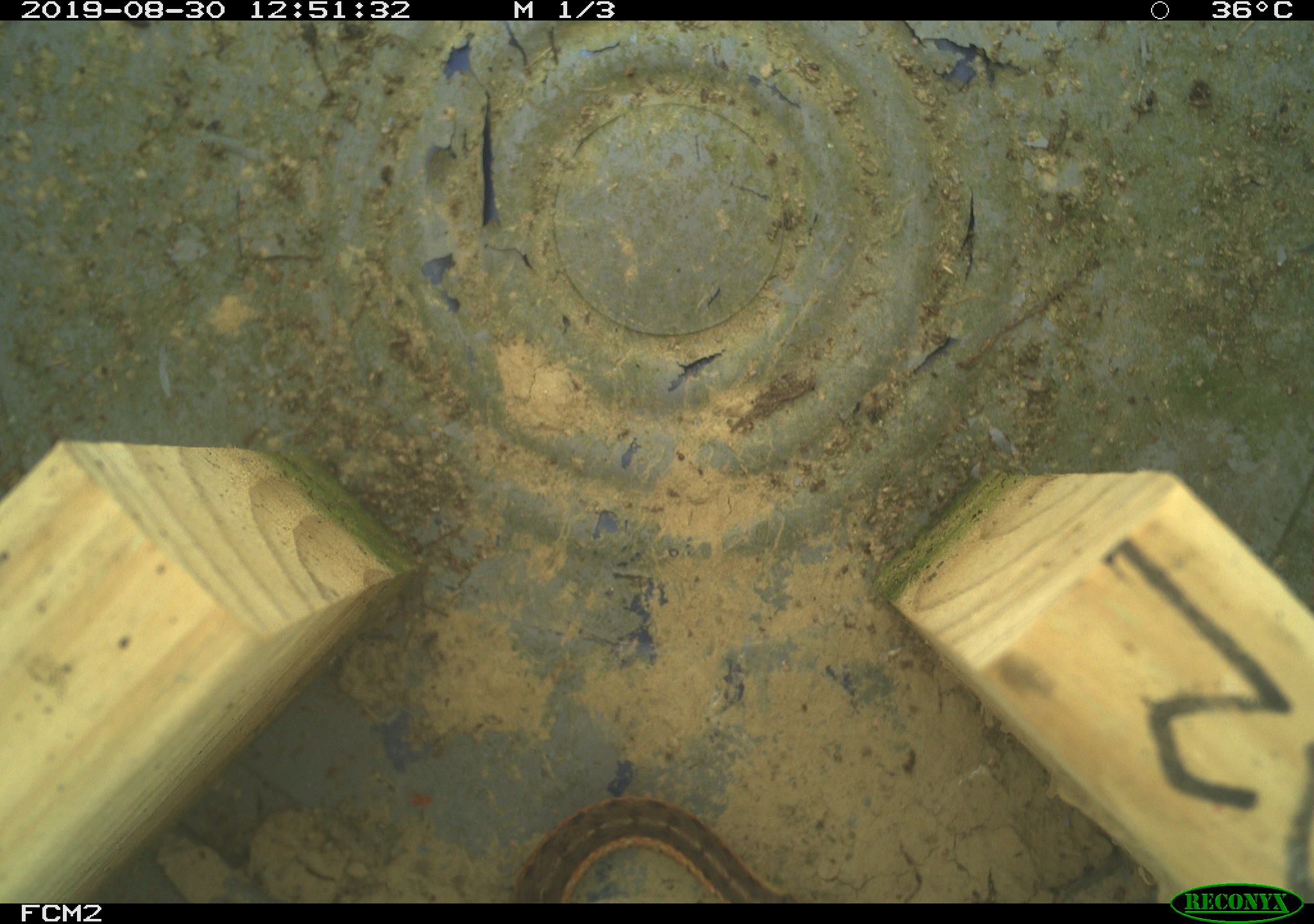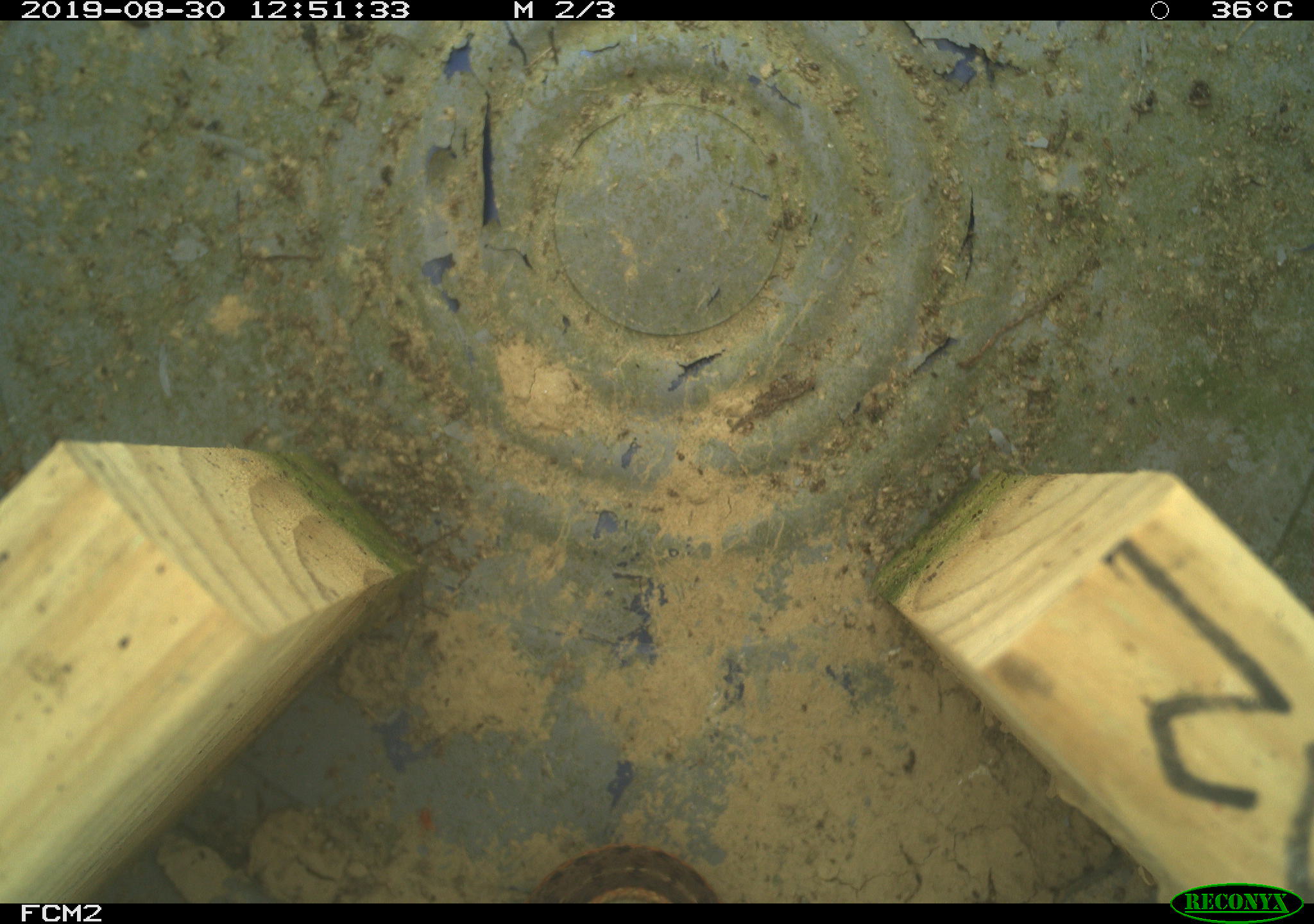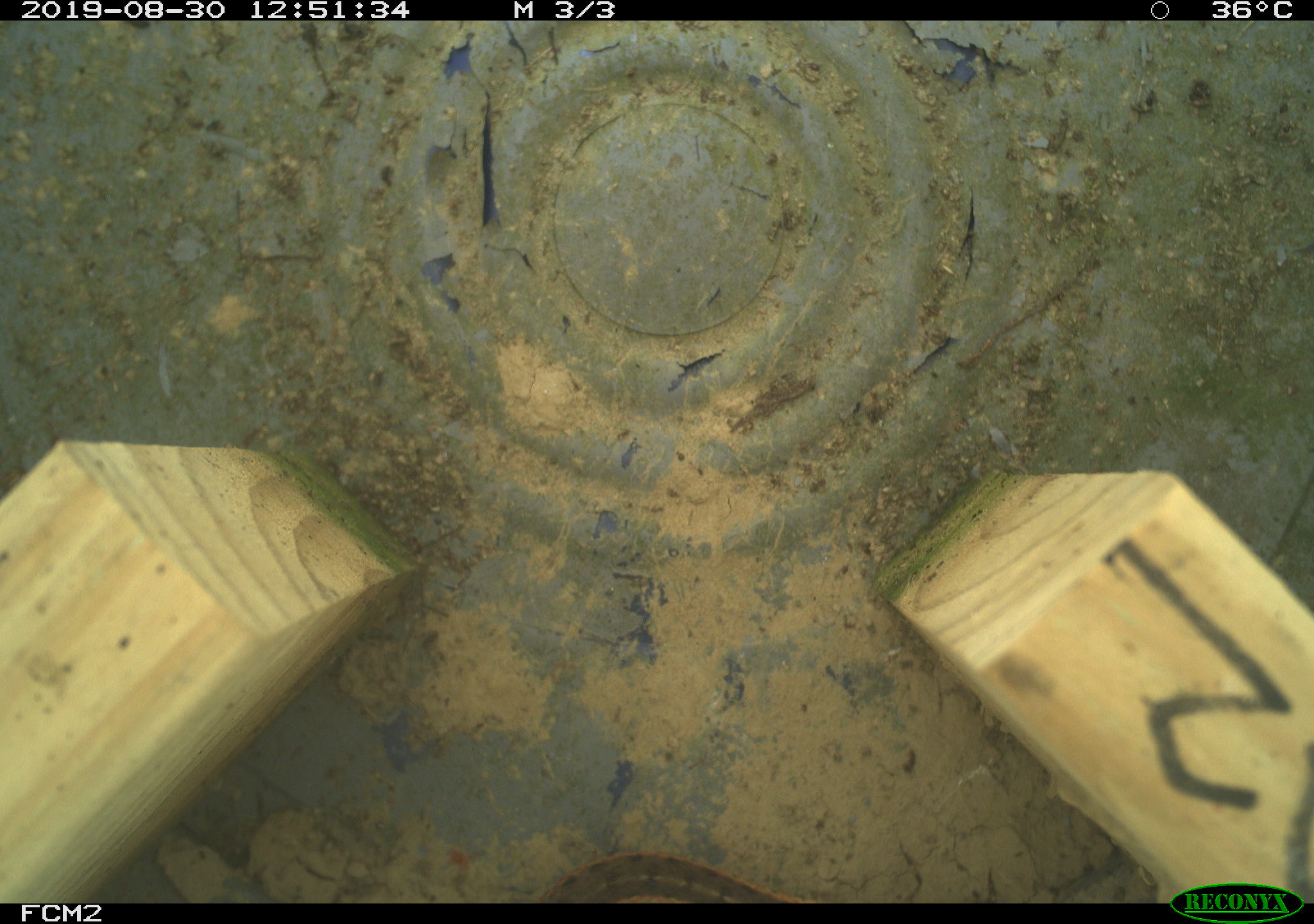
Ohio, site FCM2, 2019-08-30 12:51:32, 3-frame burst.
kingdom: Animalia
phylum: Chordata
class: Reptilia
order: Squamata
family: Colubridae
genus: Thamnophis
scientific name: Thamnophis sirtalis sirtalis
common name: eastern gartersnake